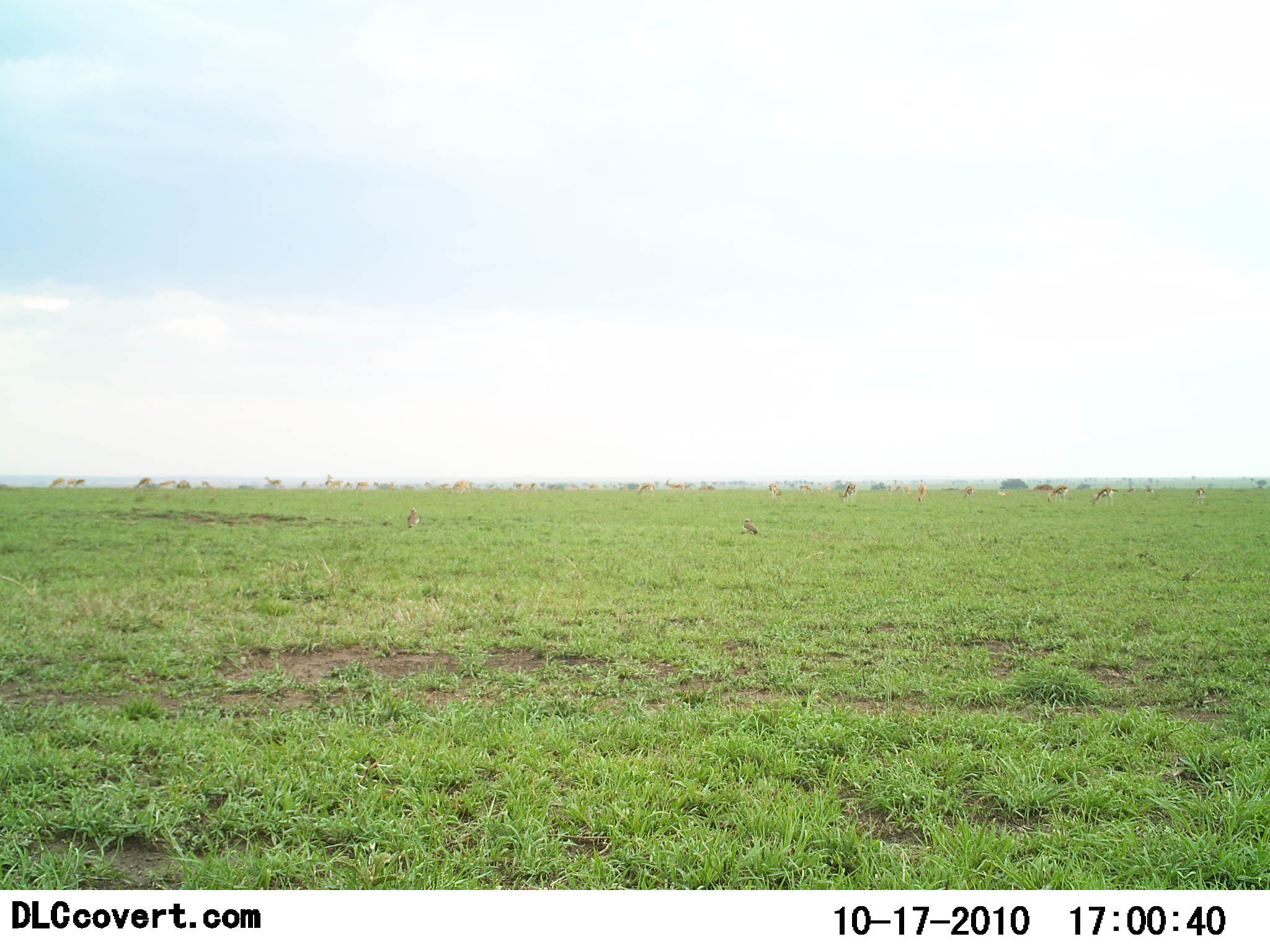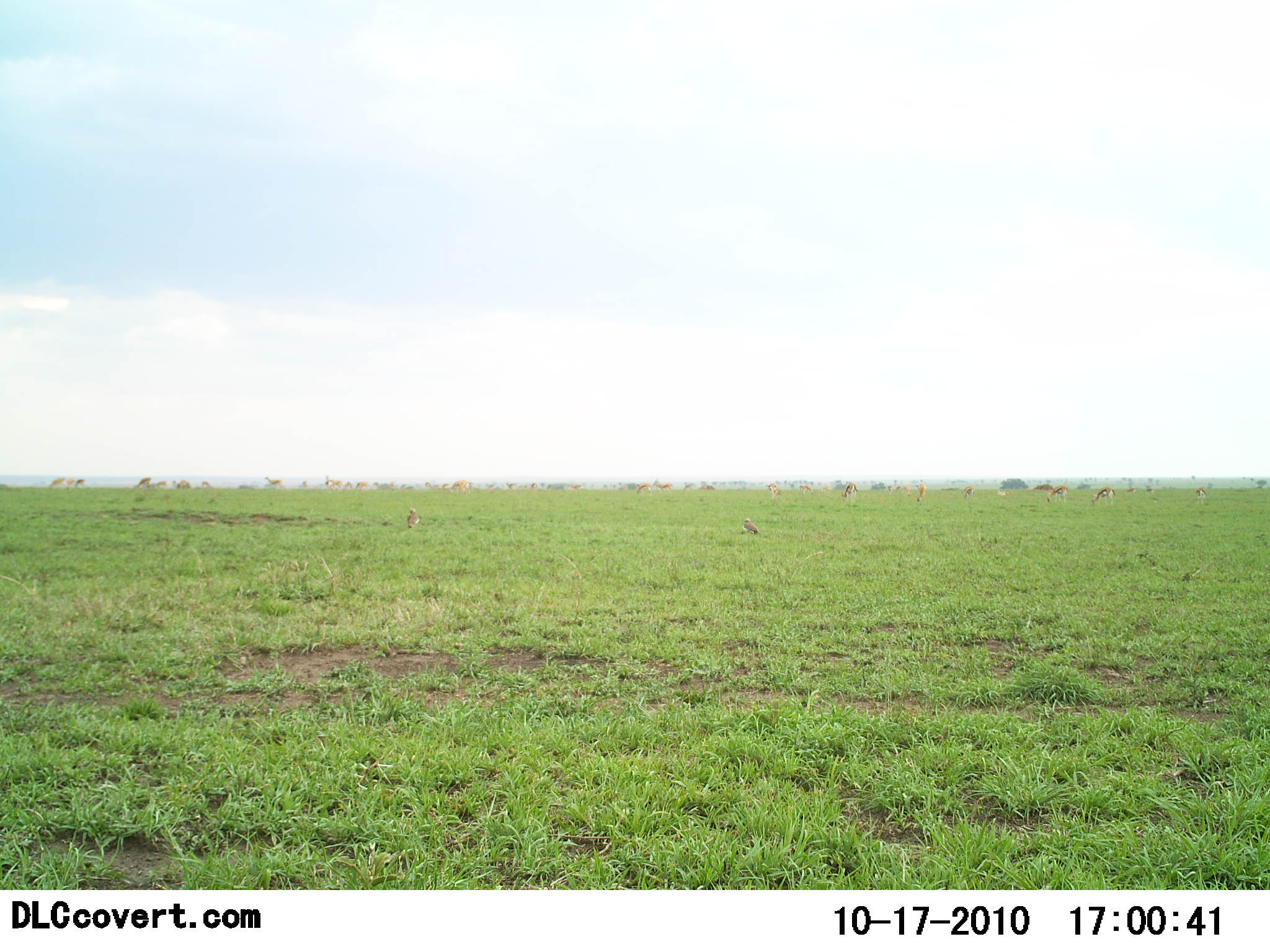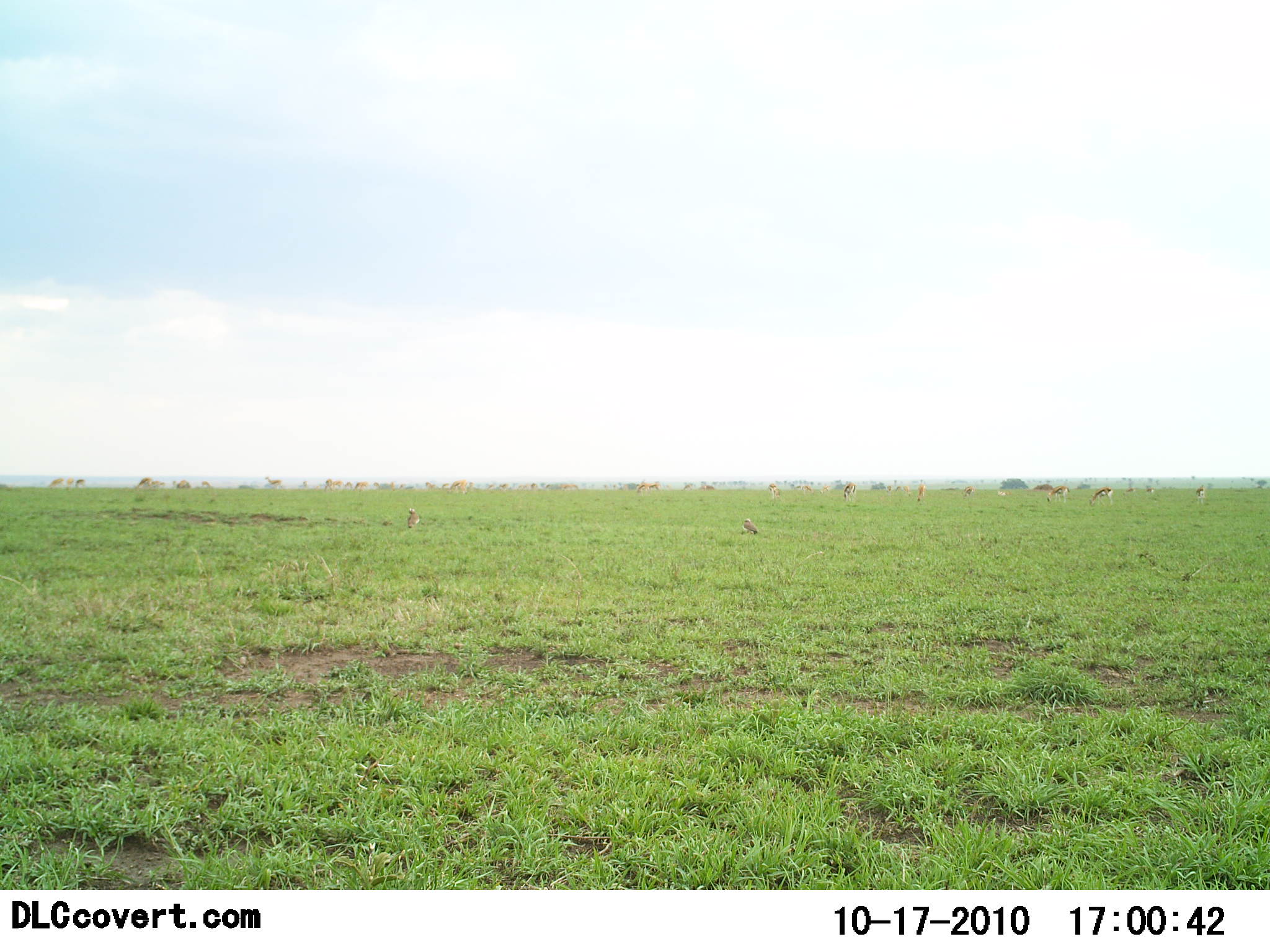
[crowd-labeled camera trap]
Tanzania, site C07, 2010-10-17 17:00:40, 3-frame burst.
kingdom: Animalia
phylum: Chordata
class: Mammalia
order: Artiodactyla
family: Bovidae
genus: Nanger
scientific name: Nanger granti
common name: grant's gazelle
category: gazellegrants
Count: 11-50.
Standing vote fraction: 33%.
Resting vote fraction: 17%.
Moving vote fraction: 17%.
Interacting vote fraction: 0%.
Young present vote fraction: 0%.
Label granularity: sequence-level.